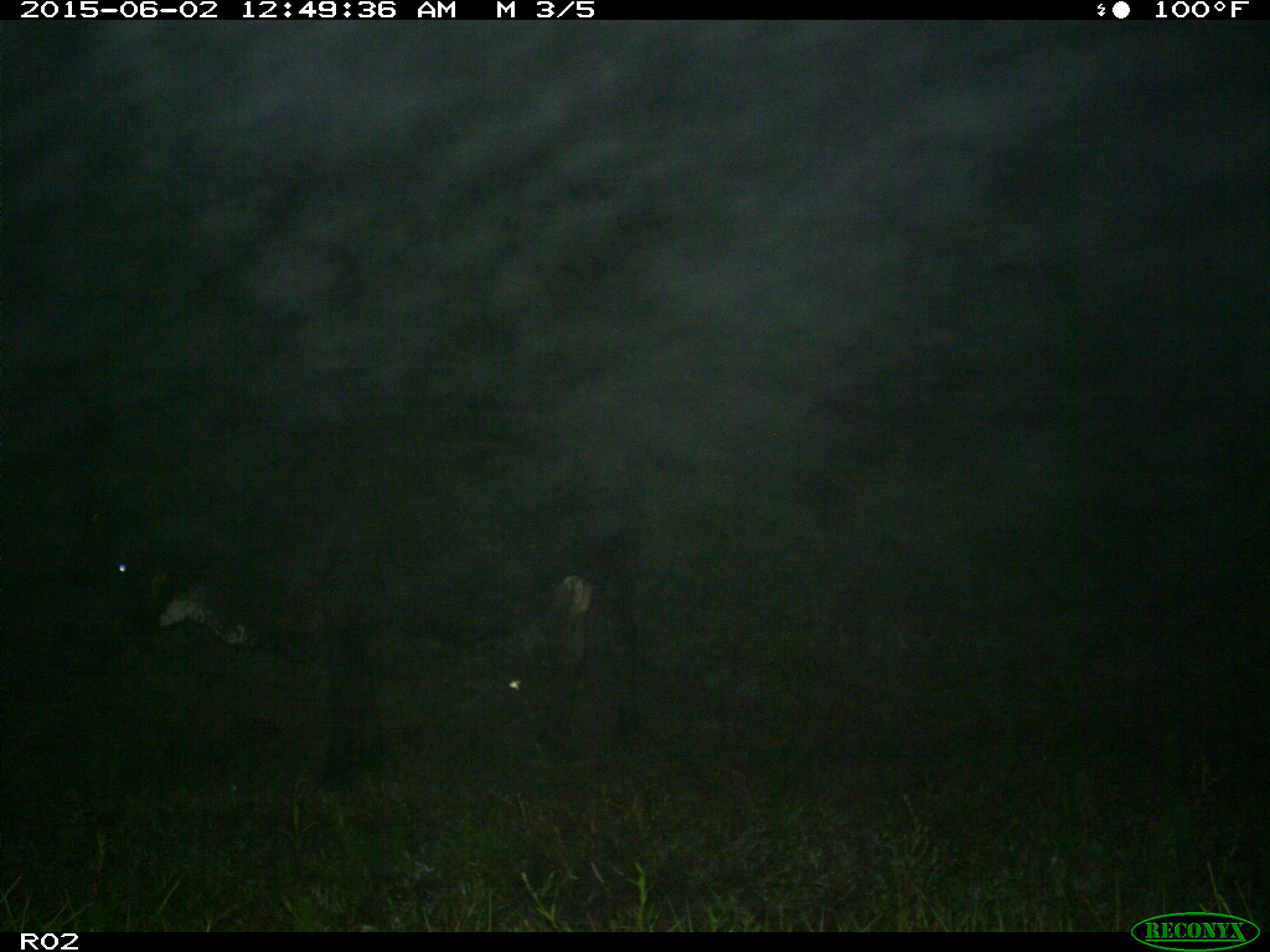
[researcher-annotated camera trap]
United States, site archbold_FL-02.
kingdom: Animalia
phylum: Chordata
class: Mammalia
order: Artiodactyla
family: Bovidae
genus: Bos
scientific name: Bos taurus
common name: domestic cow